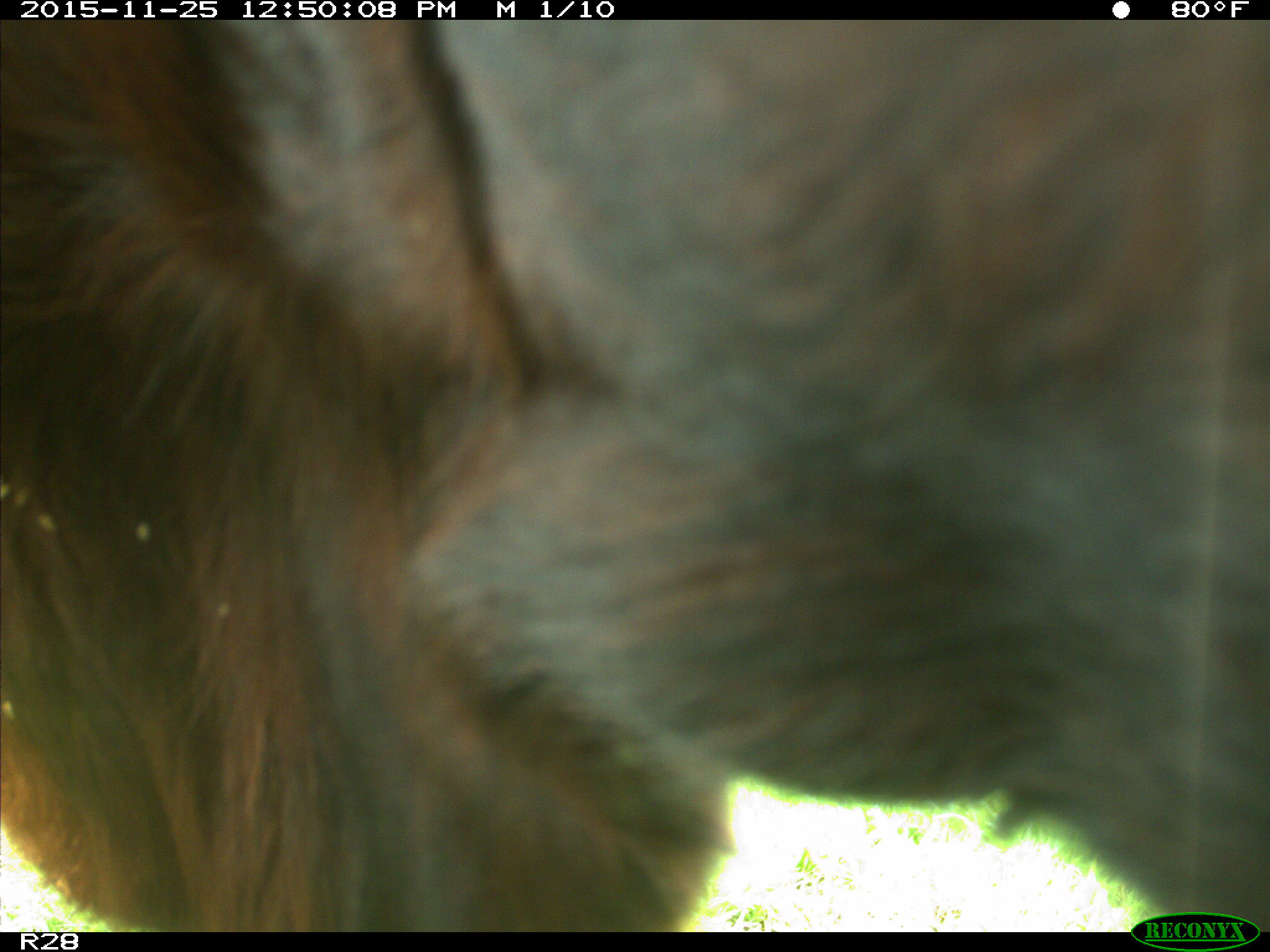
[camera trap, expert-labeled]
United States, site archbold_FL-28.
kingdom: Animalia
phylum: Chordata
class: Mammalia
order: Artiodactyla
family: Bovidae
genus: Bos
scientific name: Bos taurus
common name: domestic cow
Bos taurus (domestic cow).